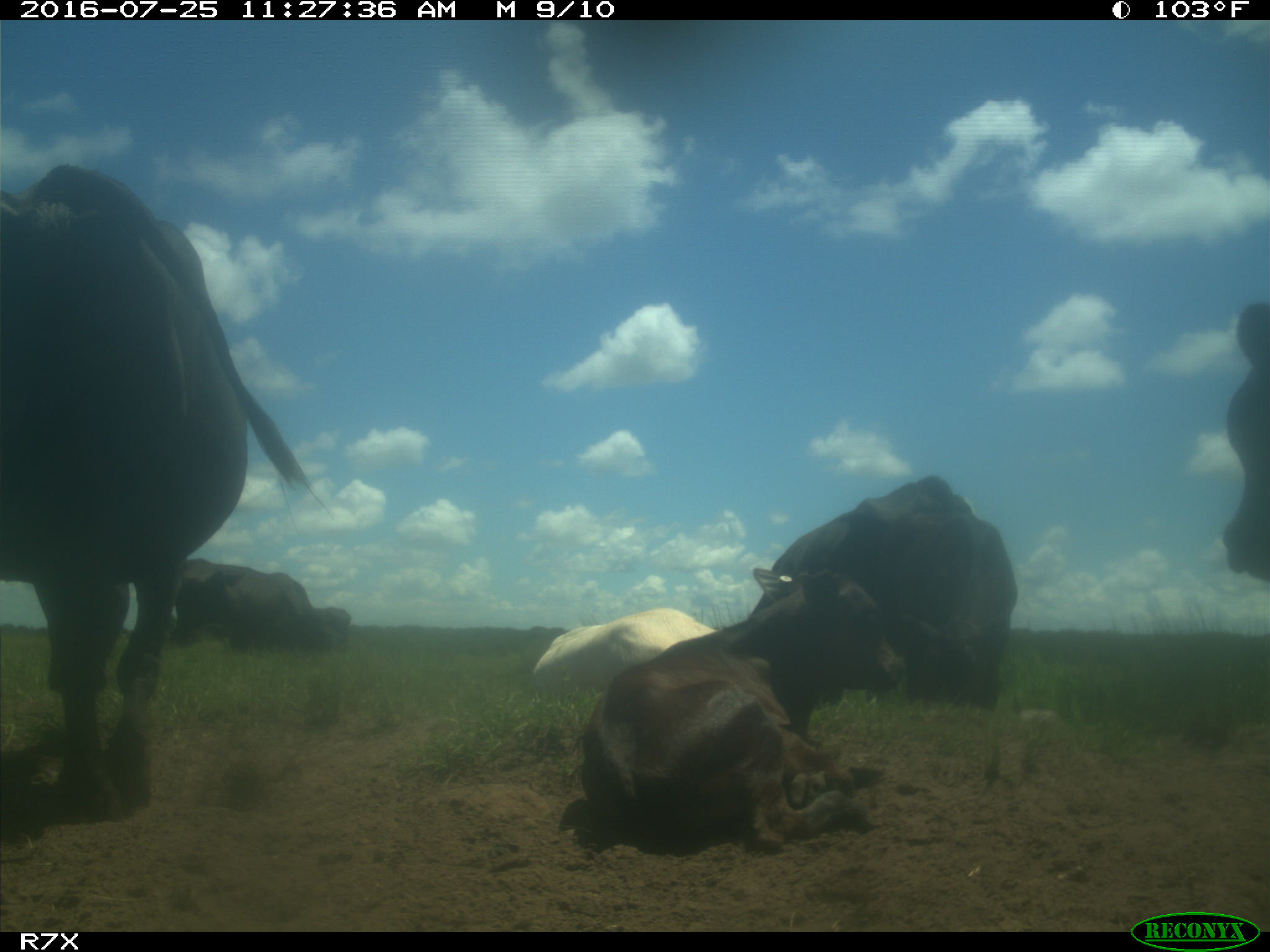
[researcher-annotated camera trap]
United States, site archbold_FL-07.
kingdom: Animalia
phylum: Chordata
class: Mammalia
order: Artiodactyla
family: Bovidae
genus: Bos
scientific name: Bos taurus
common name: domestic cow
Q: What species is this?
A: Bos taurus (domestic cow).